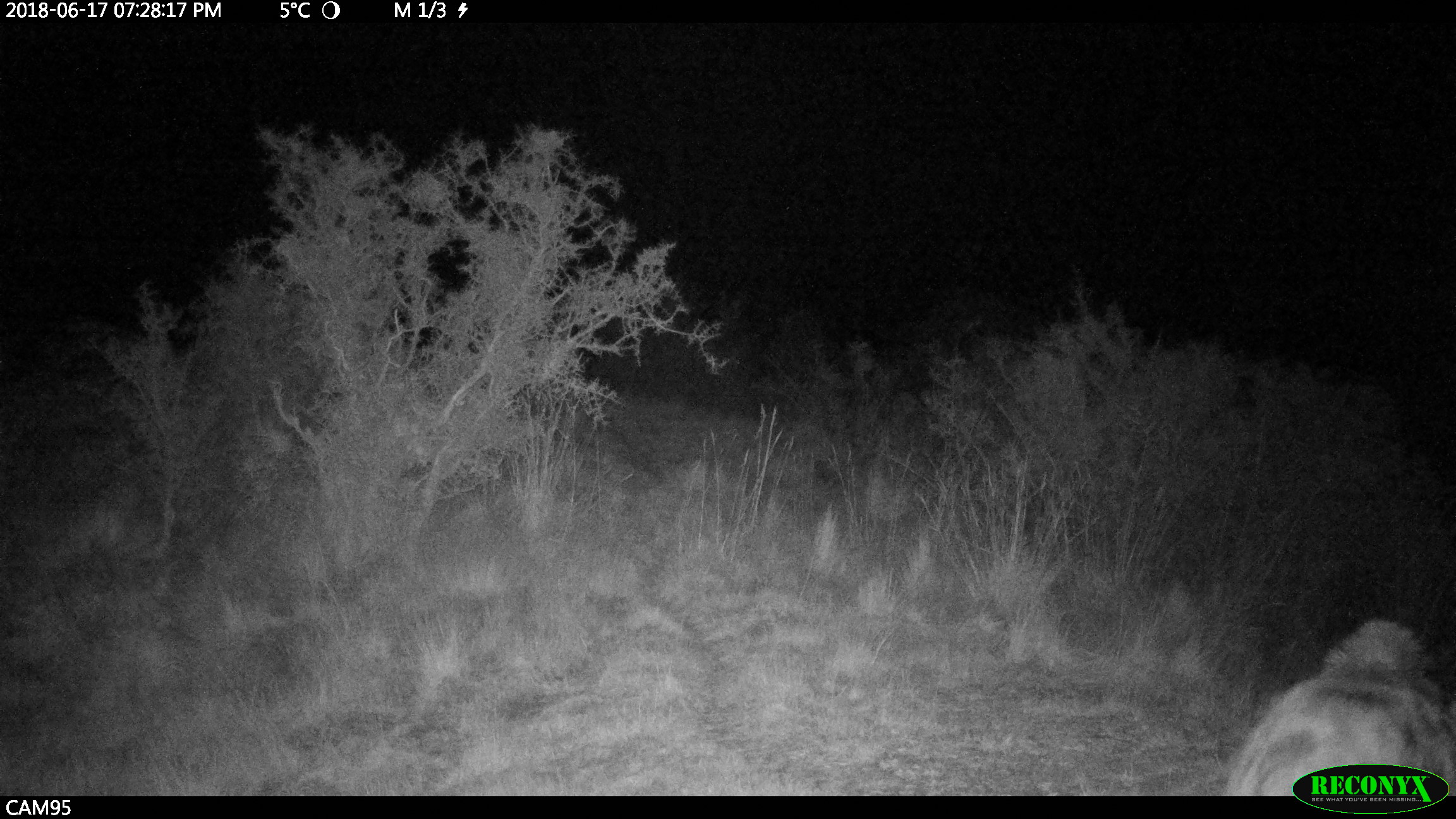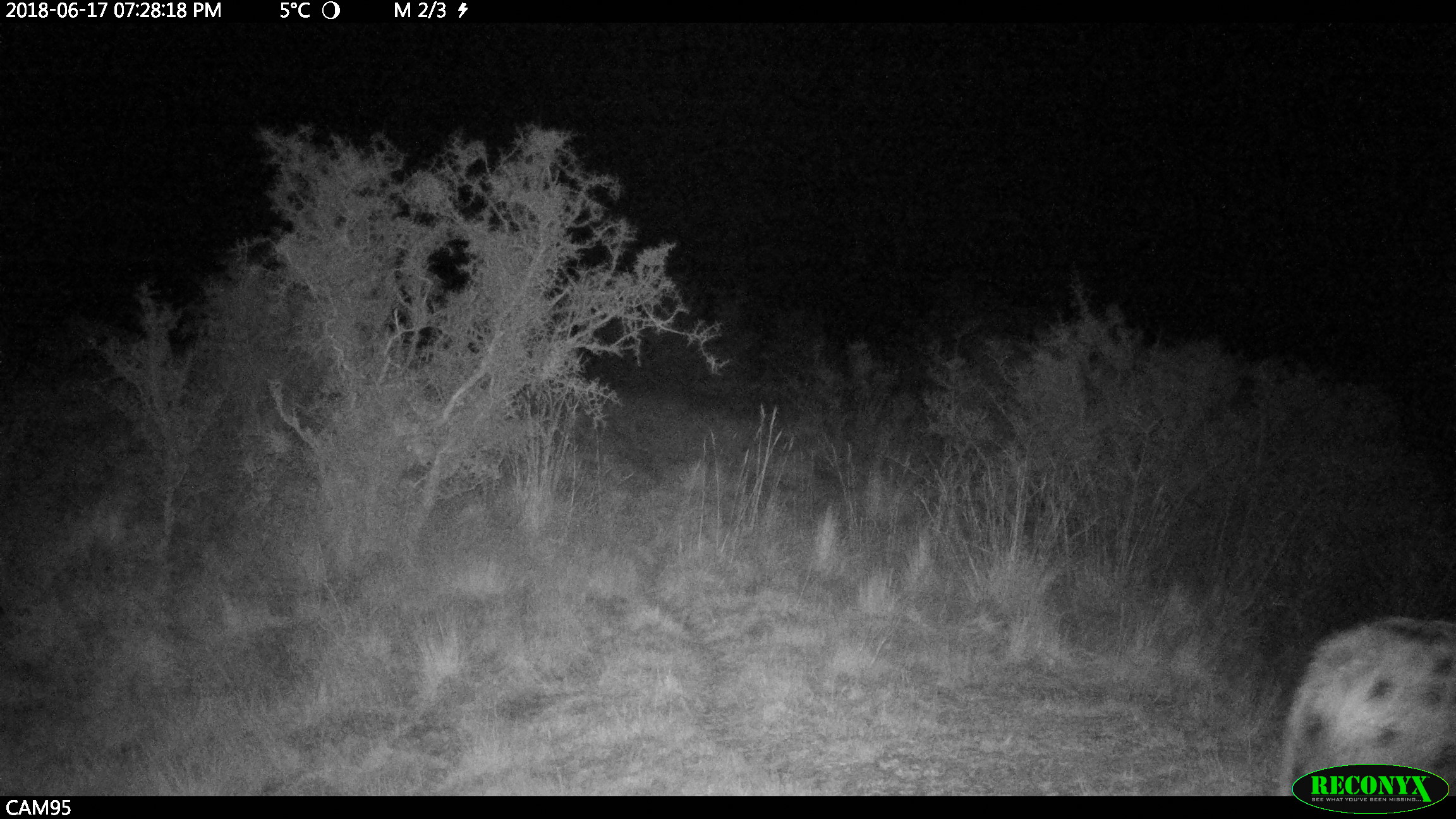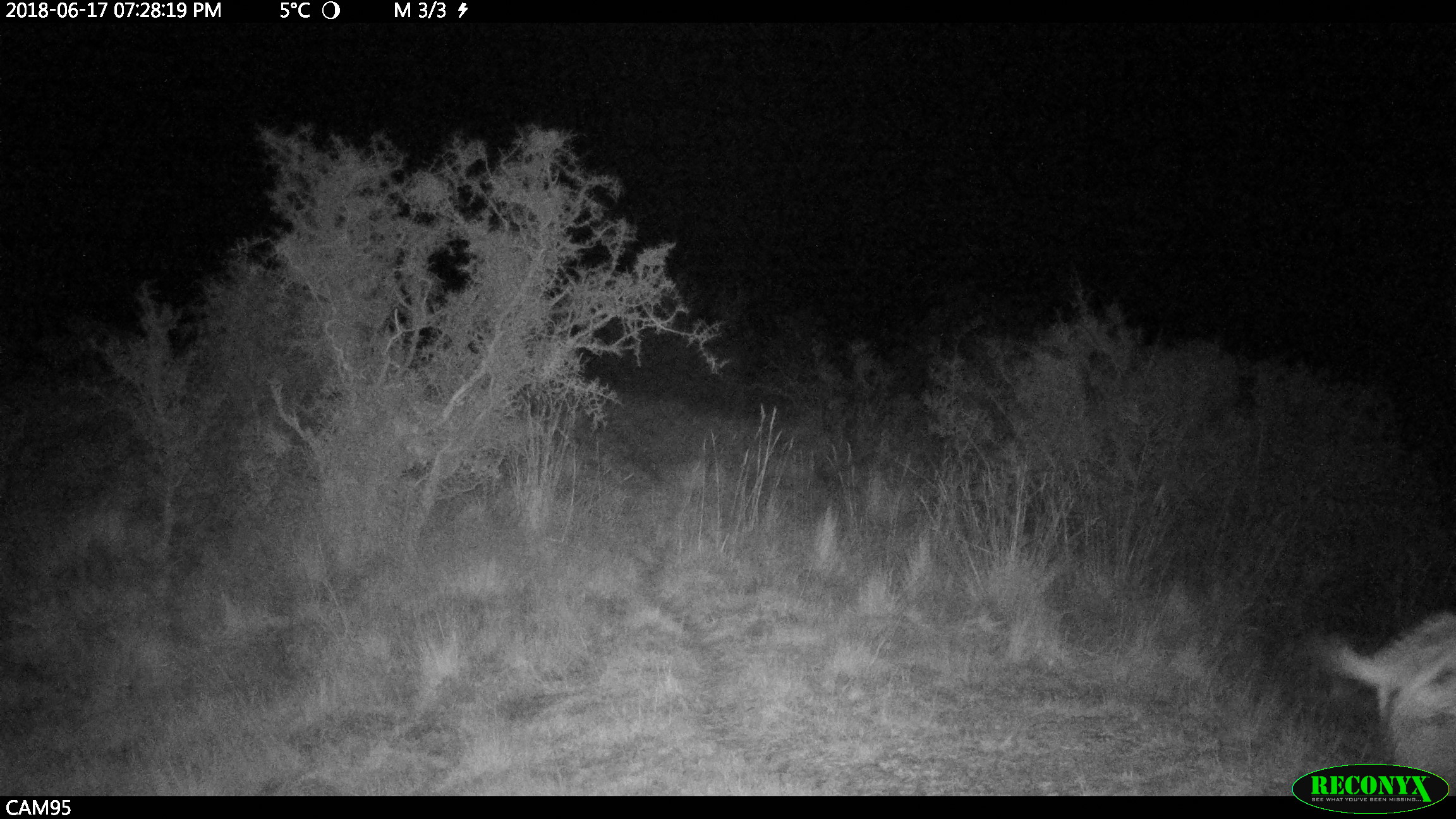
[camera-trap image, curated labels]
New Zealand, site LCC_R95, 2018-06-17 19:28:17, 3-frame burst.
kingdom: Animalia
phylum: Chordata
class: Mammalia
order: Artiodactyla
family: Suidae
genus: Sus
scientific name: Sus scrofa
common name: pig